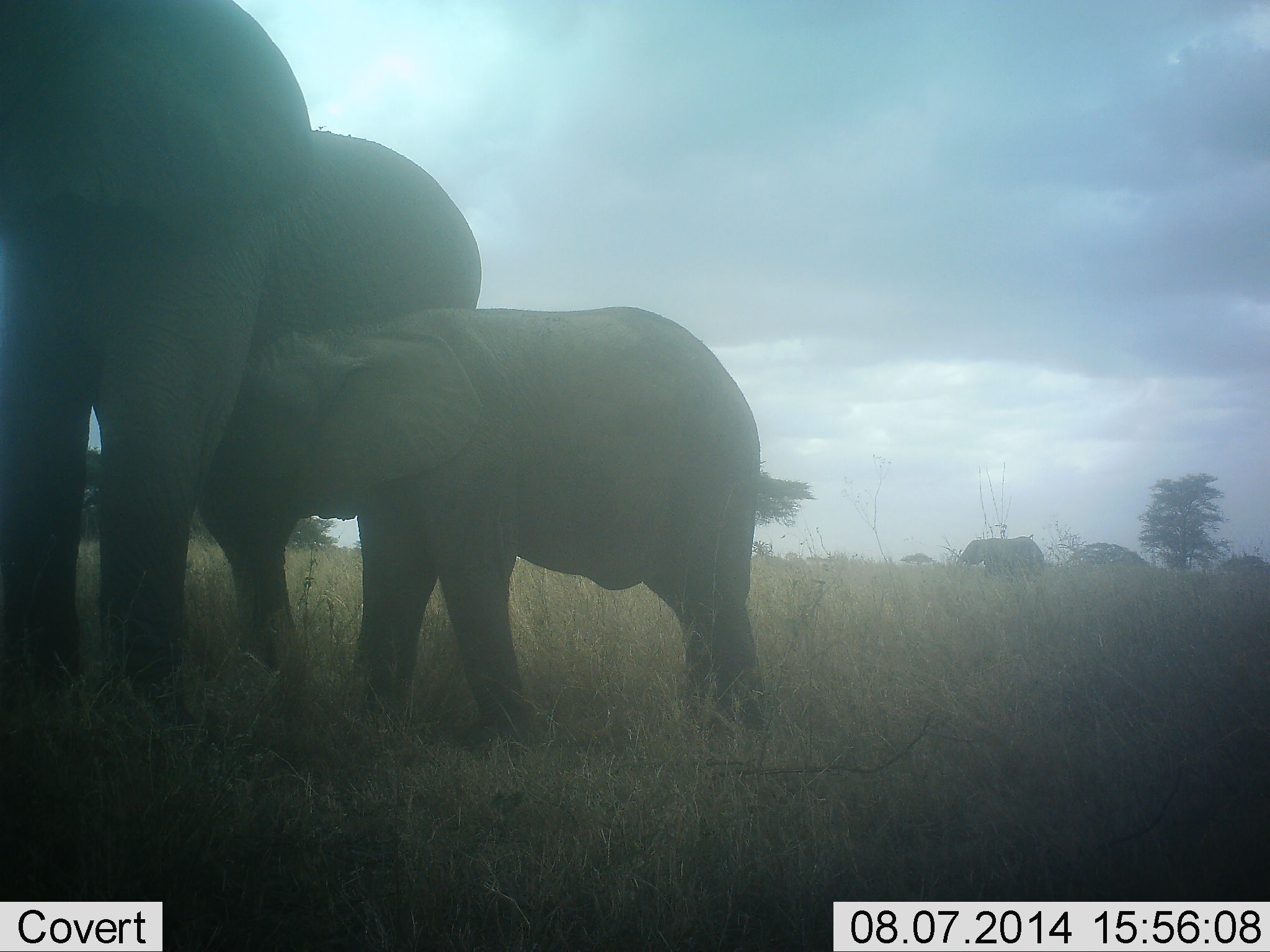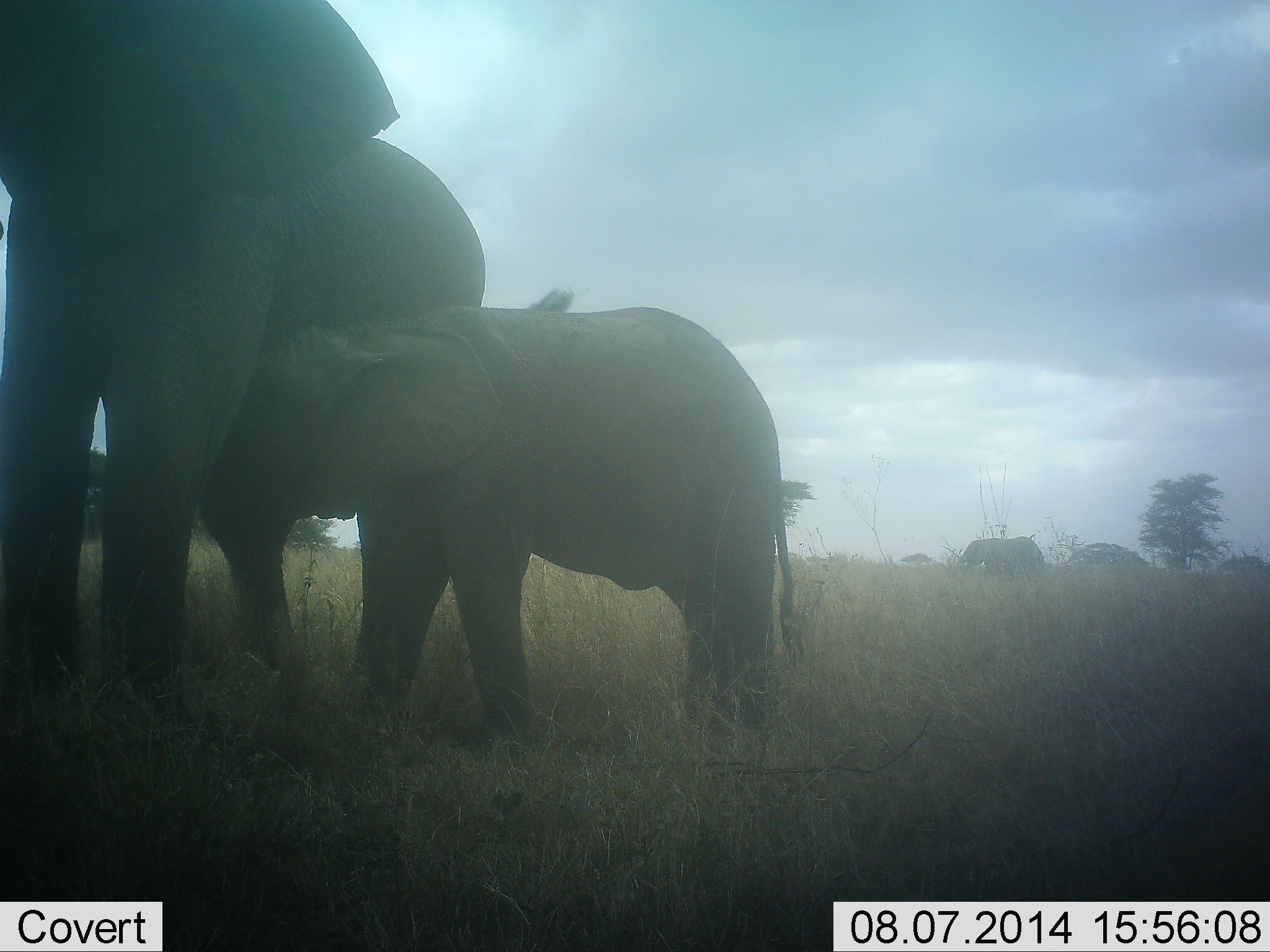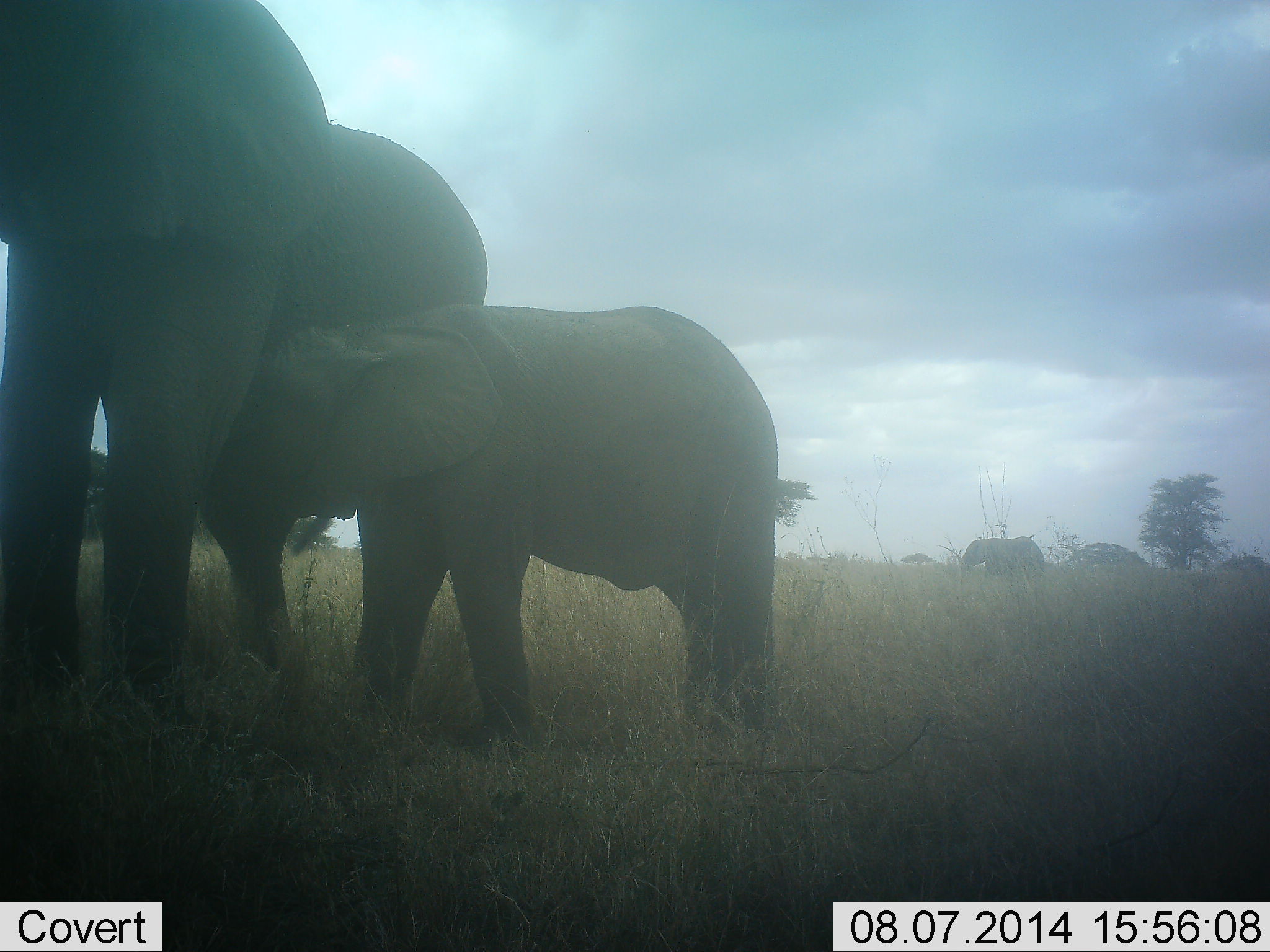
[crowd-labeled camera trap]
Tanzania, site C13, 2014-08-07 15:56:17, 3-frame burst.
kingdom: Animalia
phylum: Chordata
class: Mammalia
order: Proboscidea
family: Elephantidae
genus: Loxodonta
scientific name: Loxodonta africana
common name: african bush elephant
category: elephant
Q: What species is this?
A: Elephant (african bush elephant) (Loxodonta africana).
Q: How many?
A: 3.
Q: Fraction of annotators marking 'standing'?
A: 80%.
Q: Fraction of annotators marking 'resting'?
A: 10%.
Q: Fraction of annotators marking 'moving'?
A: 10%.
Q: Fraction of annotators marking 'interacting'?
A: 30%.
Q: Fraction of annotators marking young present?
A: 90%.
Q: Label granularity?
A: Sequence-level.